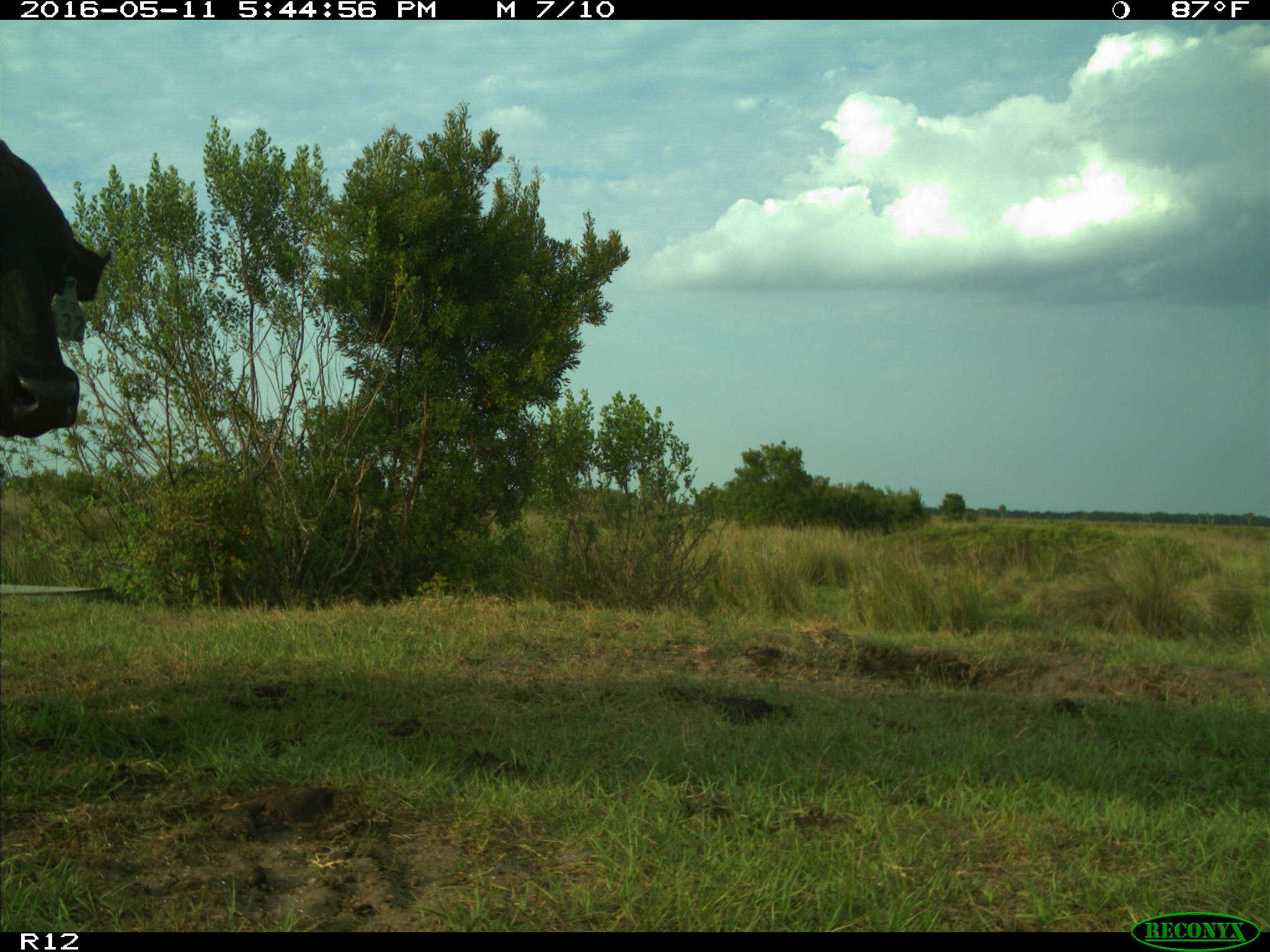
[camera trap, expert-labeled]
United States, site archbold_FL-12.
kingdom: Animalia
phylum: Chordata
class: Mammalia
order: Artiodactyla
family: Bovidae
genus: Bos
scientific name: Bos taurus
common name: domestic cow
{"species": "Bos taurus (domestic cow)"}